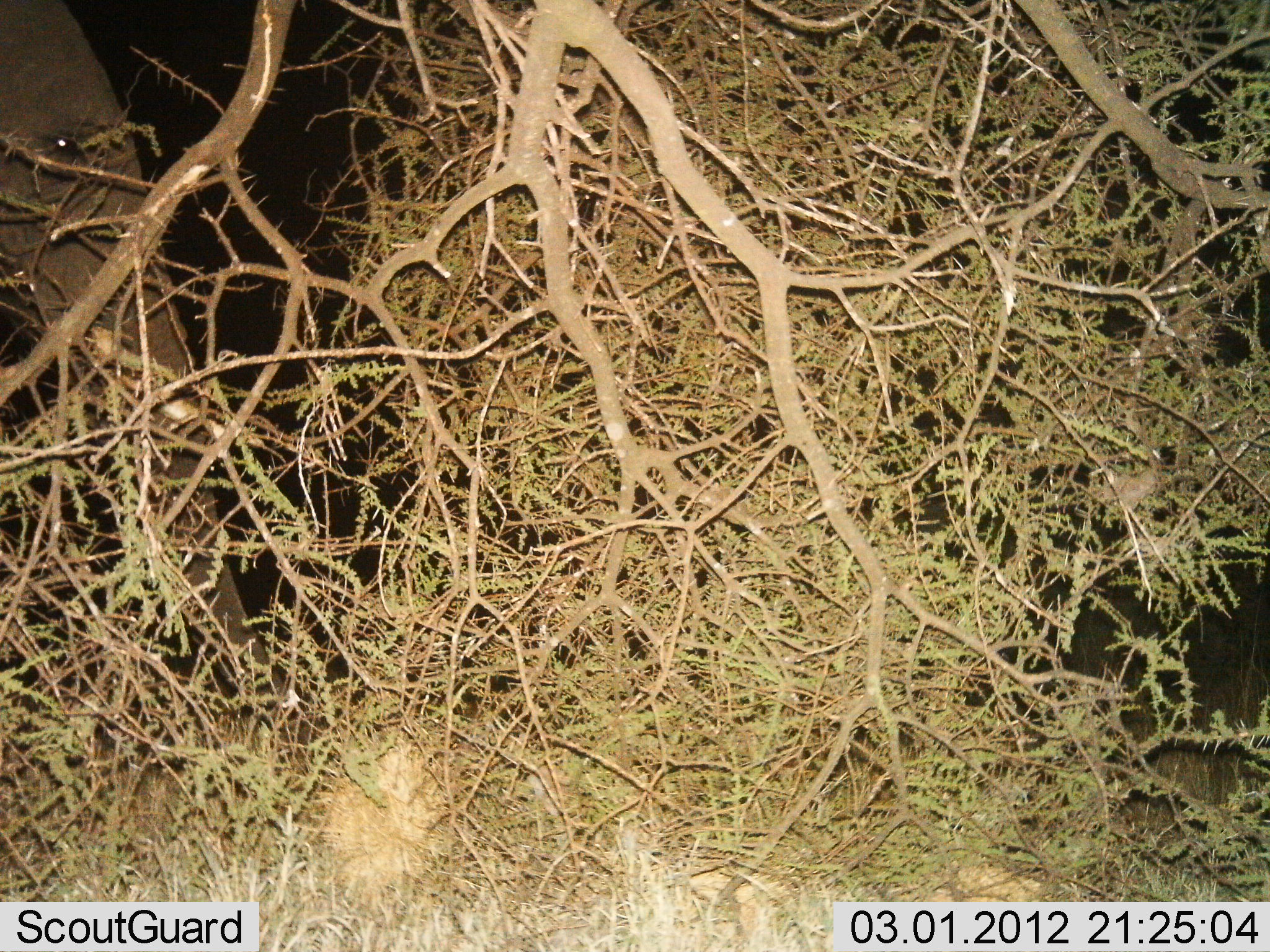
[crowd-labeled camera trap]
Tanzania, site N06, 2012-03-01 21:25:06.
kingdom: Animalia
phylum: Chordata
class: Mammalia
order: Proboscidea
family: Elephantidae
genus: Loxodonta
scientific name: Loxodonta africana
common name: african bush elephant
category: elephant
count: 1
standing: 73%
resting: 0%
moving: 15%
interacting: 0%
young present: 0%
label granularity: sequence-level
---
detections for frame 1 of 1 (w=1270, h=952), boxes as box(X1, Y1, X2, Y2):
animal: box(0, 0, 301, 783)